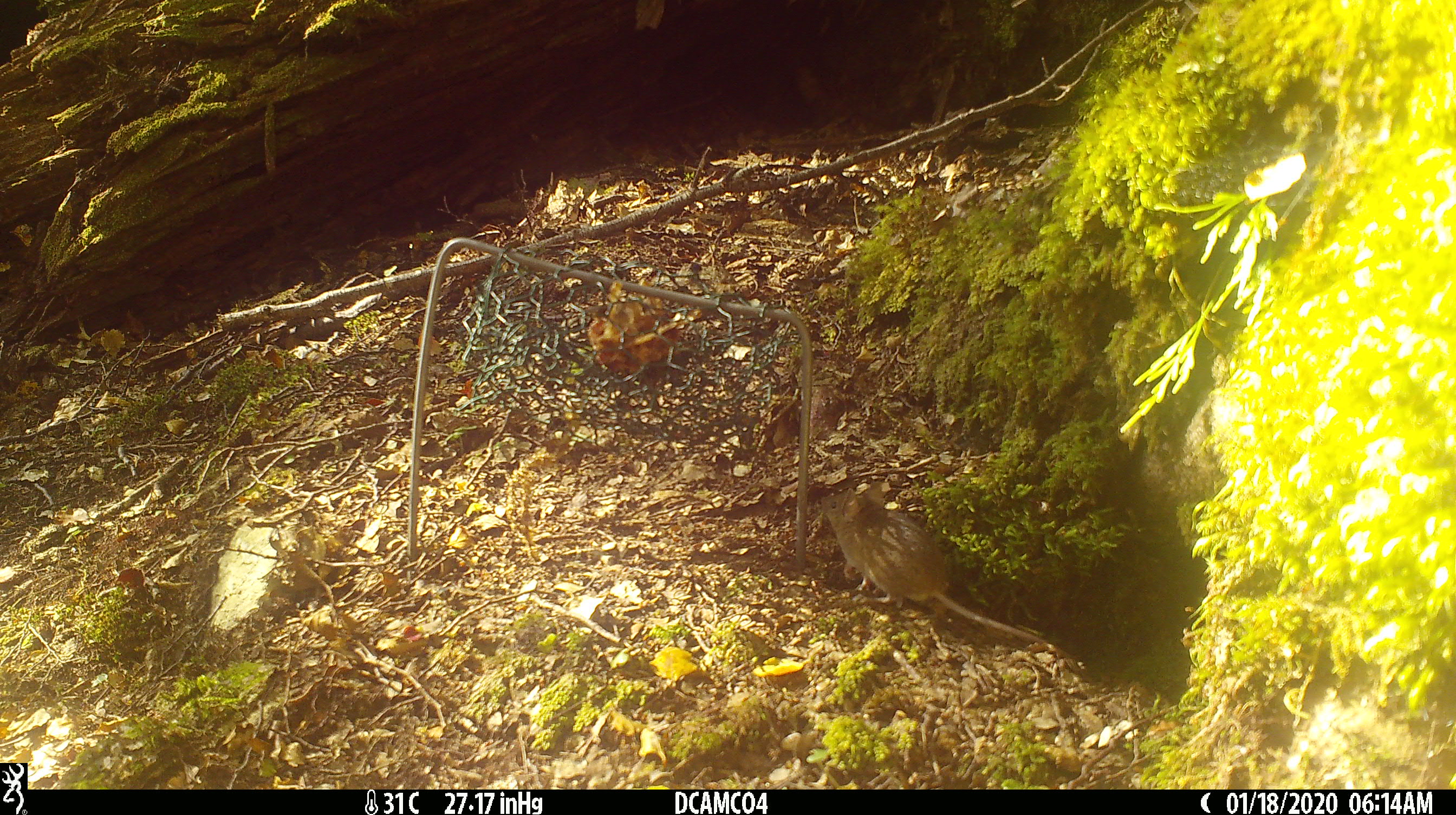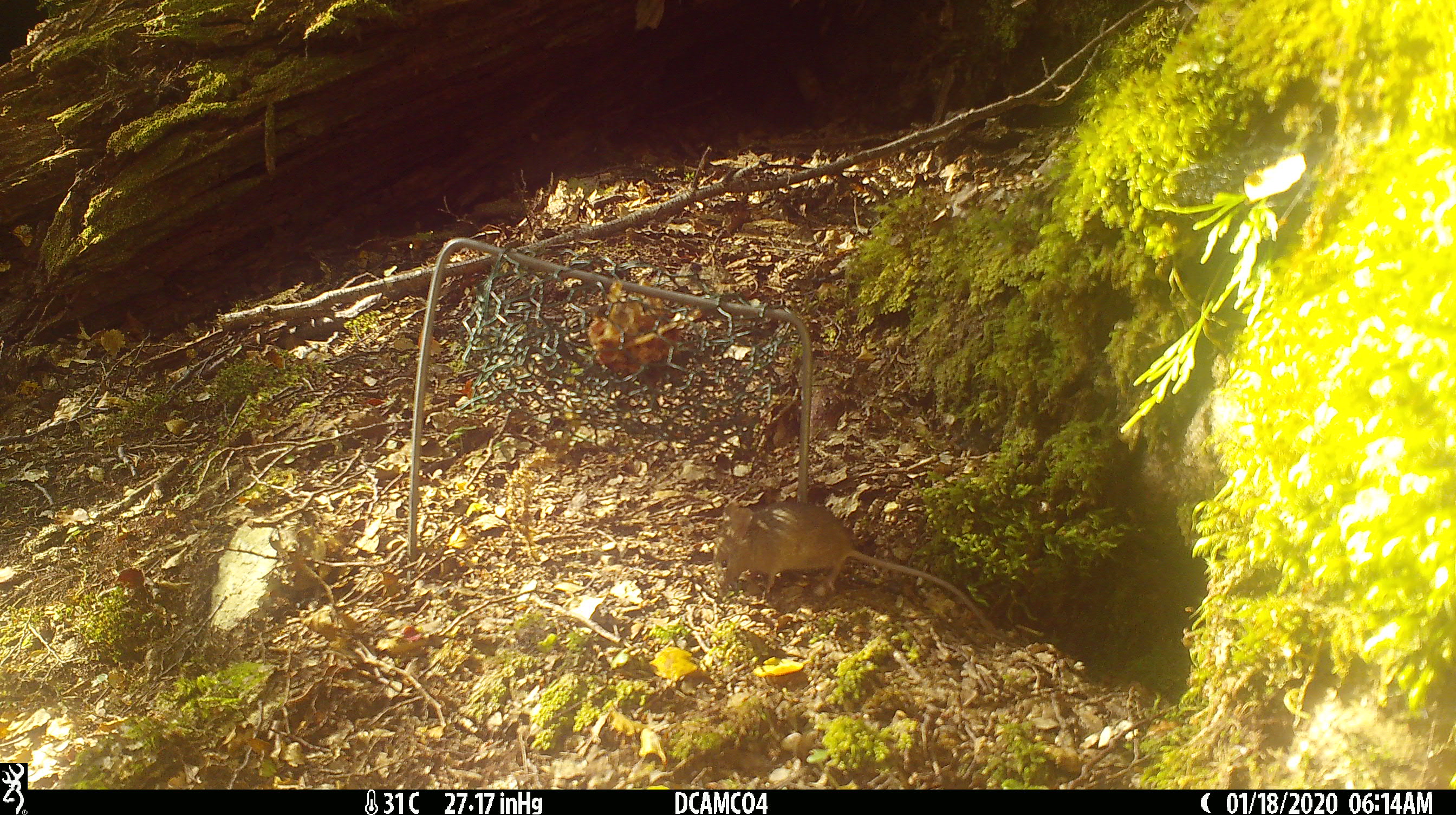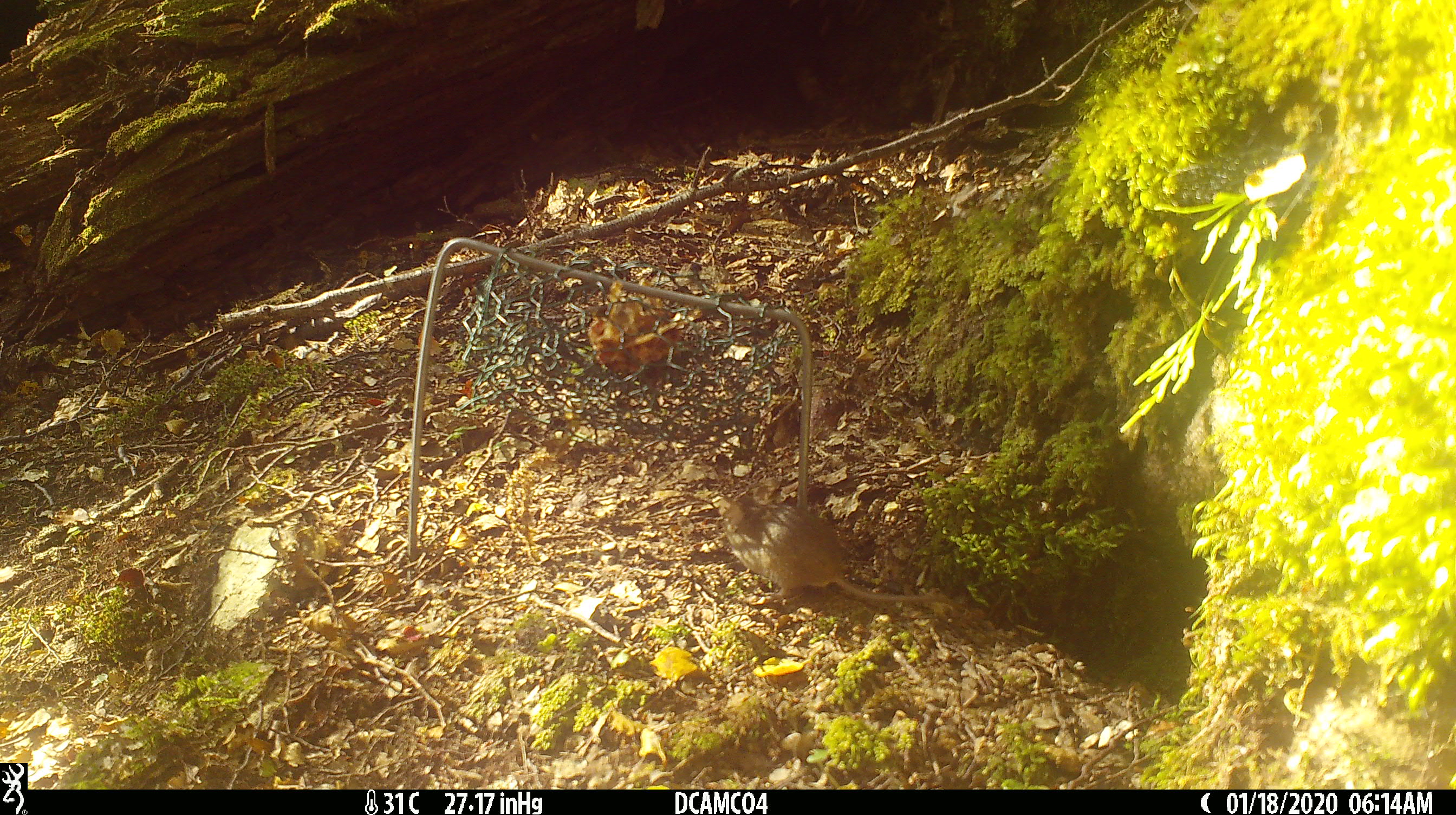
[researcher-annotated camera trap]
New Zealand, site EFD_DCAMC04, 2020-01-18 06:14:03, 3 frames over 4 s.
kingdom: Animalia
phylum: Chordata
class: Mammalia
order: Rodentia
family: Muridae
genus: Mus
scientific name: Mus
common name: mouse